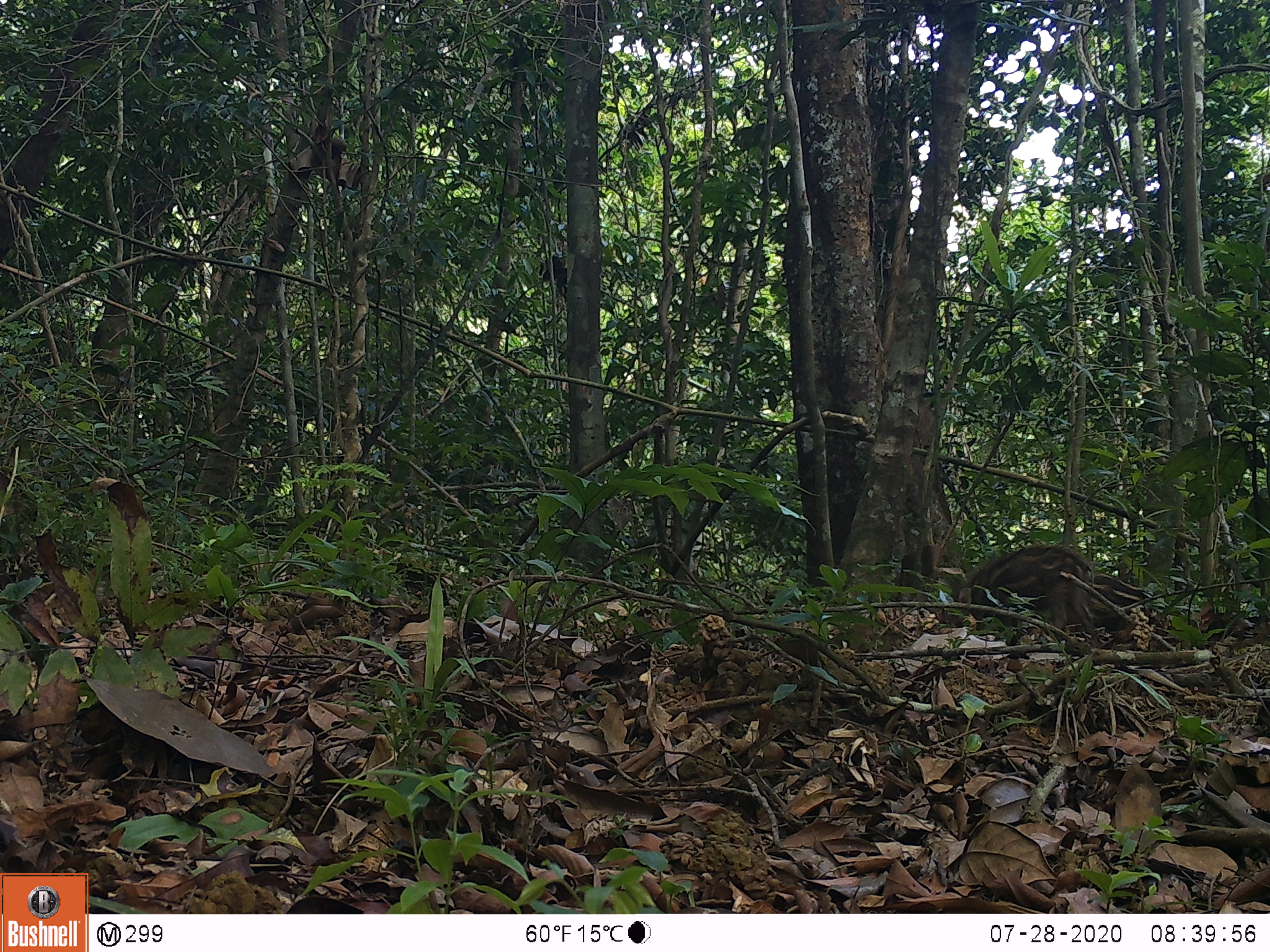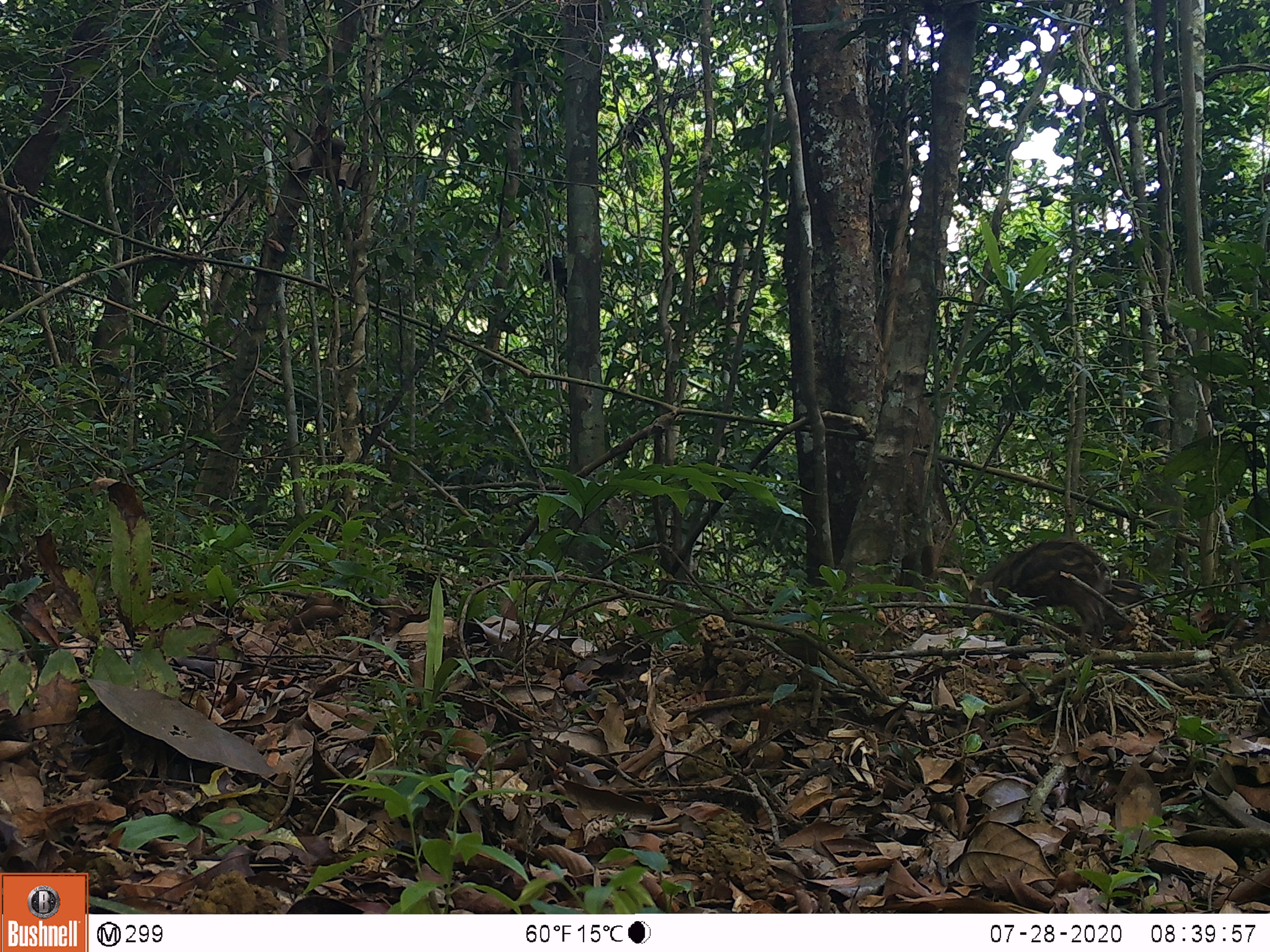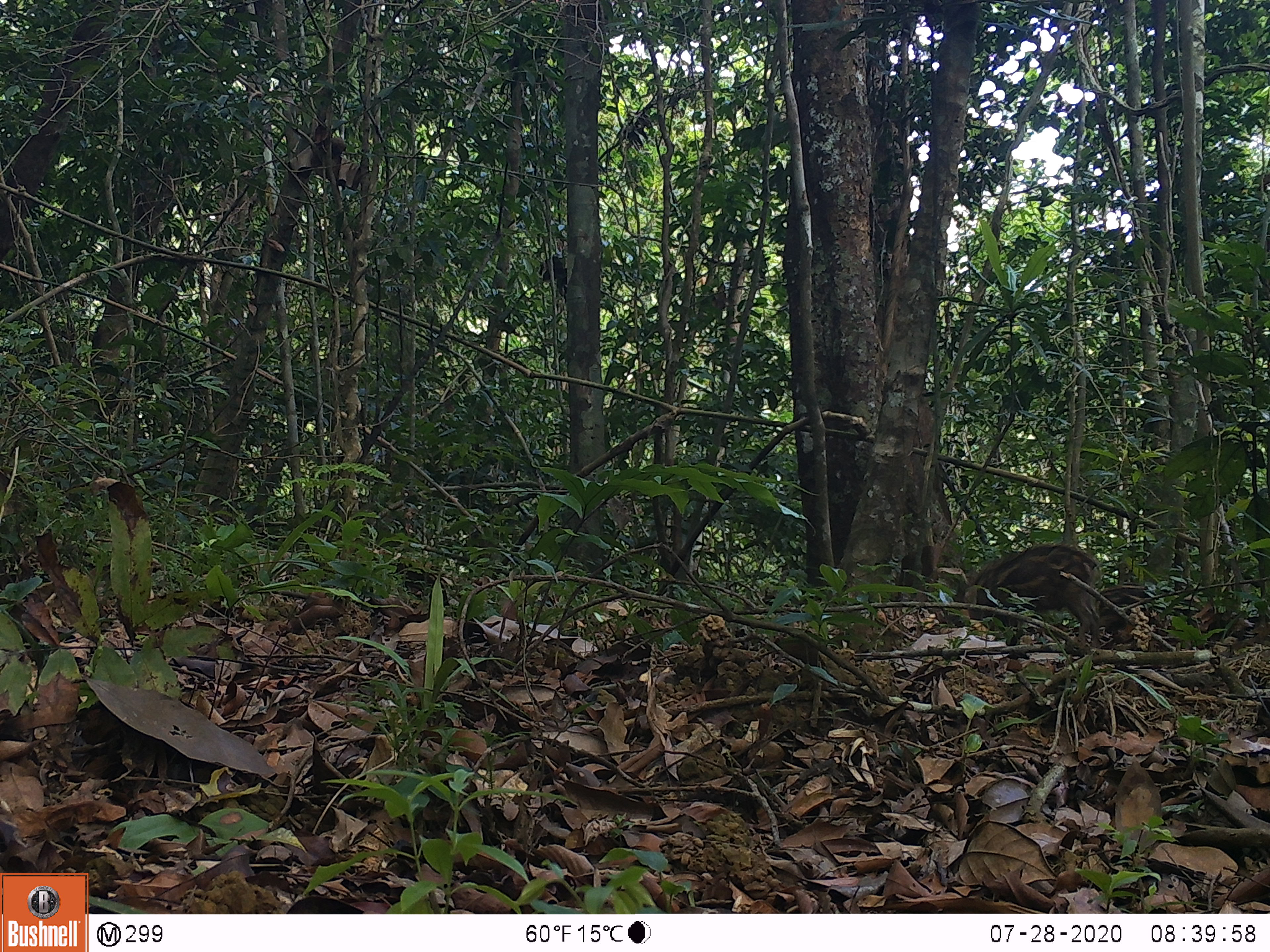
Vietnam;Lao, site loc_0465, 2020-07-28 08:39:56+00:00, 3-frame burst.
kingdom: Animalia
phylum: Chordata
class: Mammalia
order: Artiodactyla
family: Suidae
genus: Sus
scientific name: Sus scrofa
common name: eurasian wild pig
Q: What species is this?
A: Eurasian wild pig (Sus scrofa).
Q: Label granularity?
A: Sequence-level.